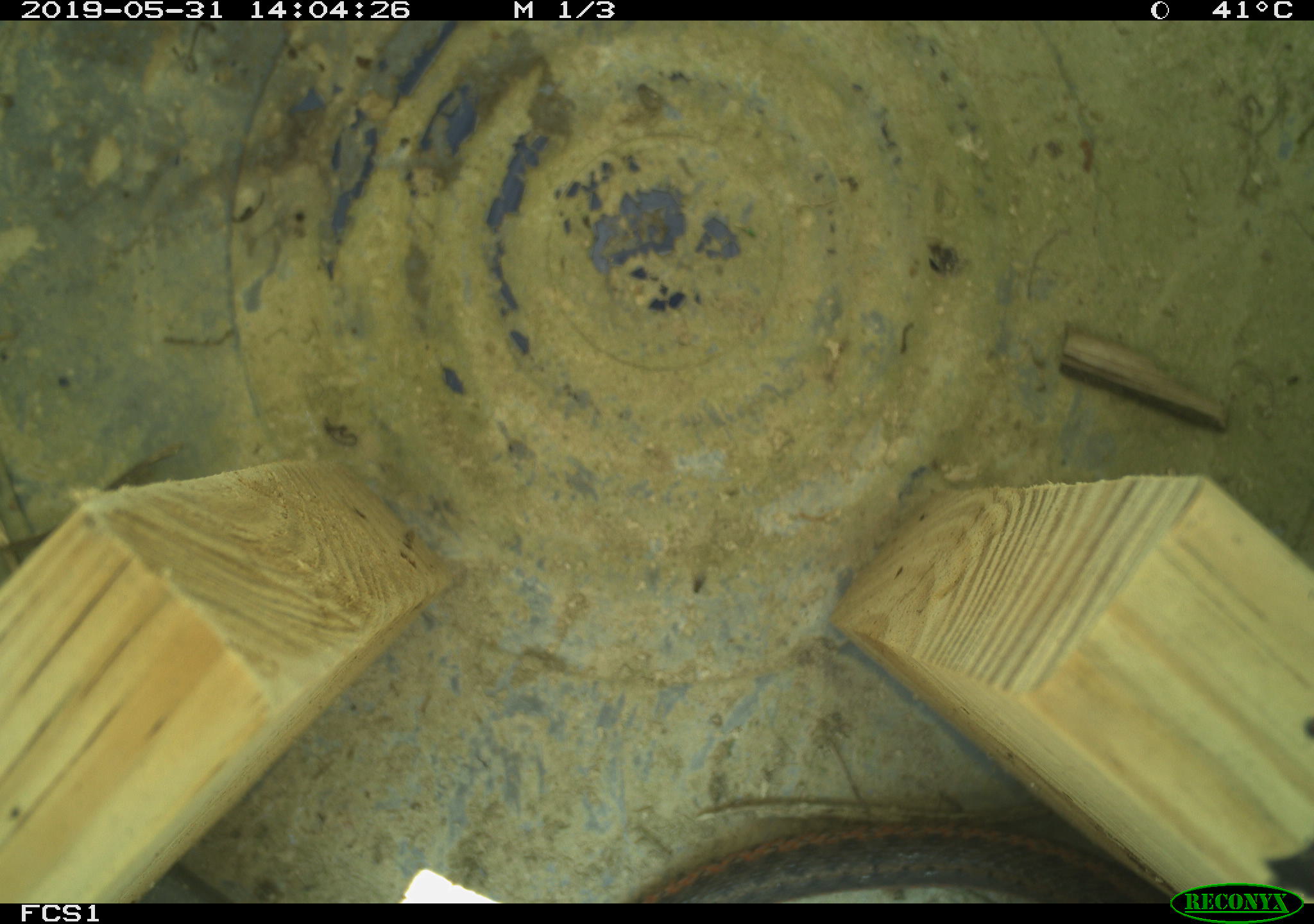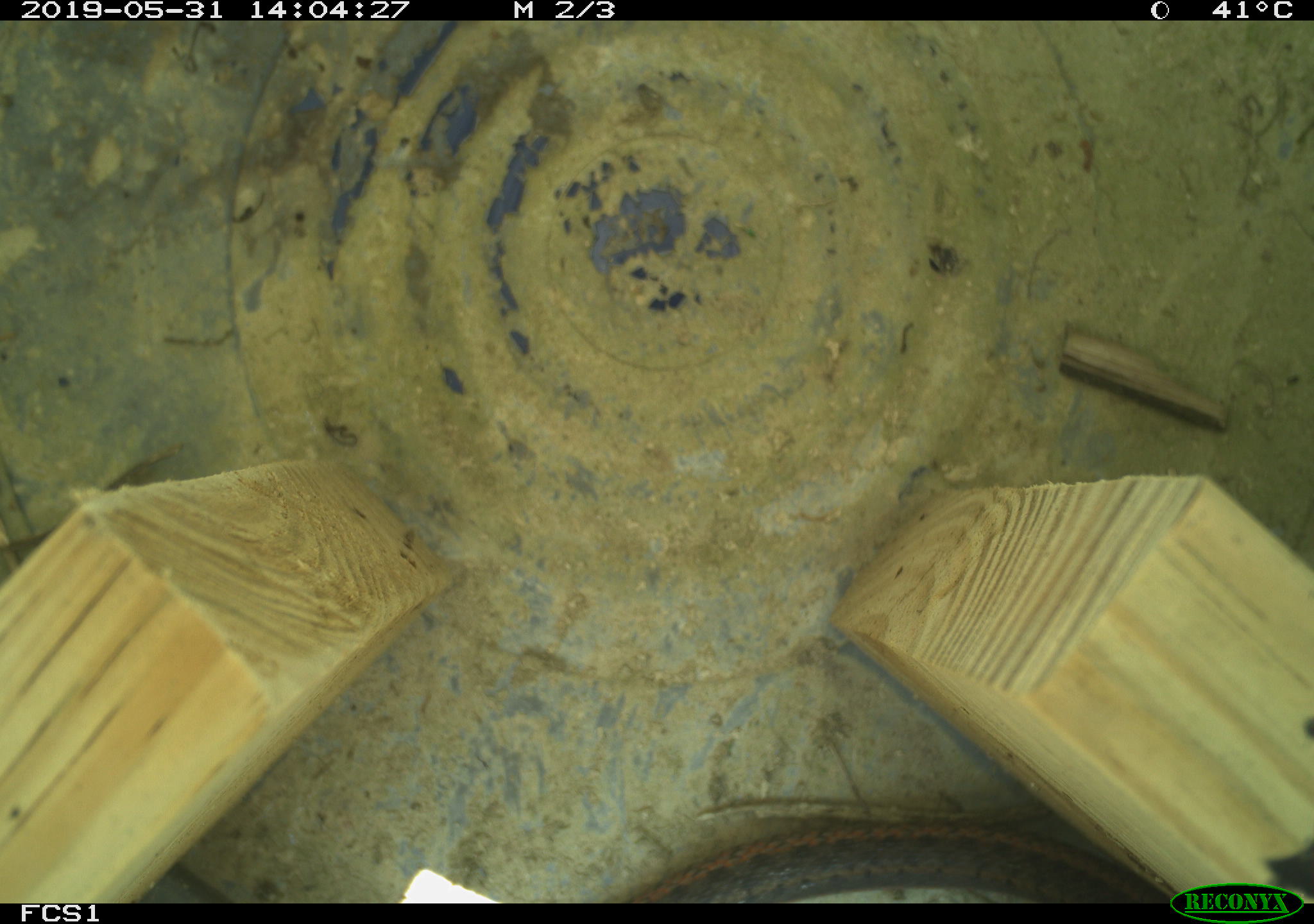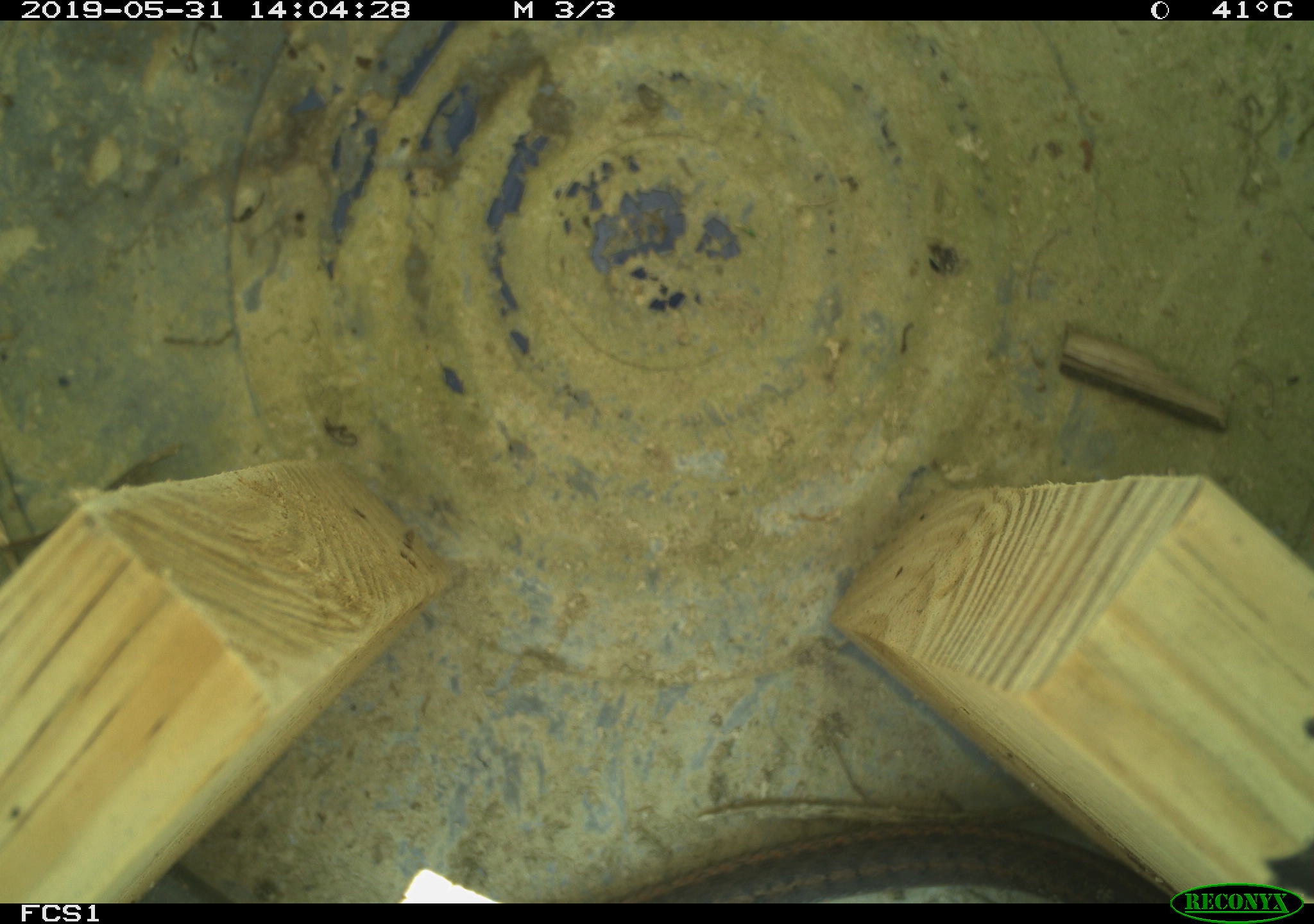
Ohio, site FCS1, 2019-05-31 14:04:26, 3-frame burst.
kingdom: Animalia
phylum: Chordata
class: Reptilia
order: Squamata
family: Colubridae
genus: Thamnophis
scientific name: Thamnophis sirtalis sirtalis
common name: eastern gartersnake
Eastern gartersnake (Thamnophis sirtalis sirtalis).